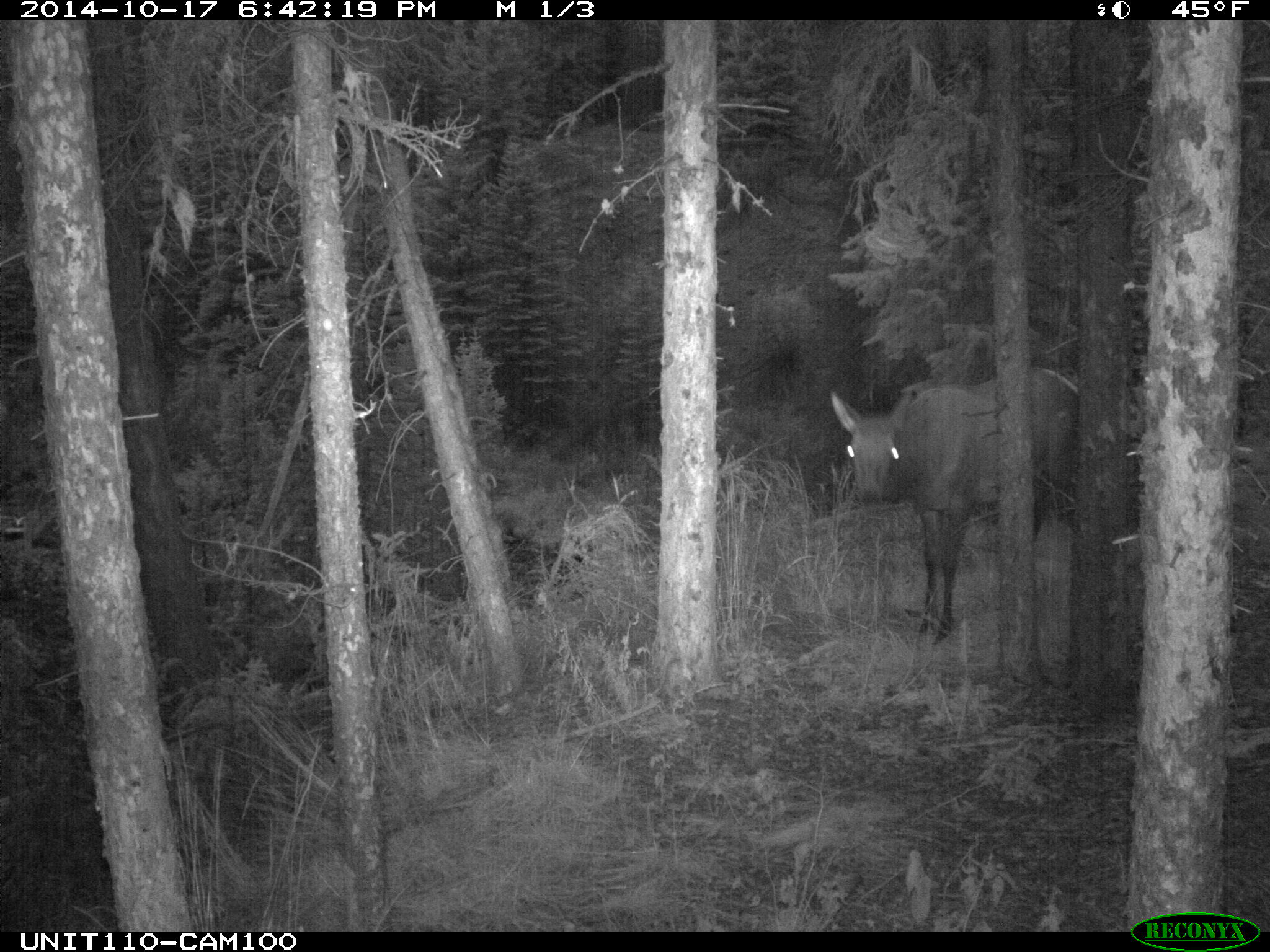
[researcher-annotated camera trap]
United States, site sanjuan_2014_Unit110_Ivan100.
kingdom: Animalia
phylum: Chordata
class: Mammalia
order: Artiodactyla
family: Cervidae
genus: Cervus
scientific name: Cervus elaphus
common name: red deer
Cervus elaphus (red deer).